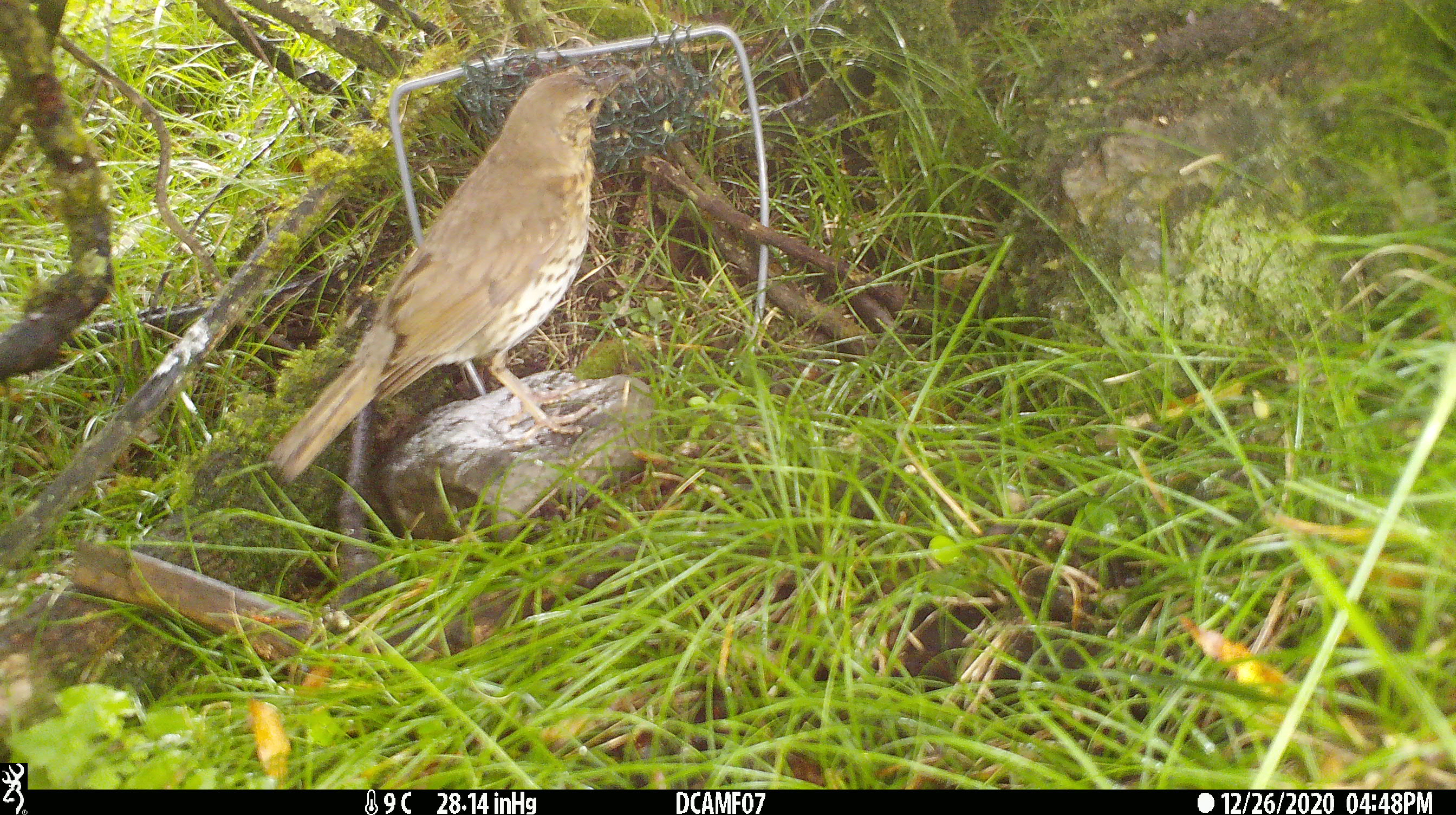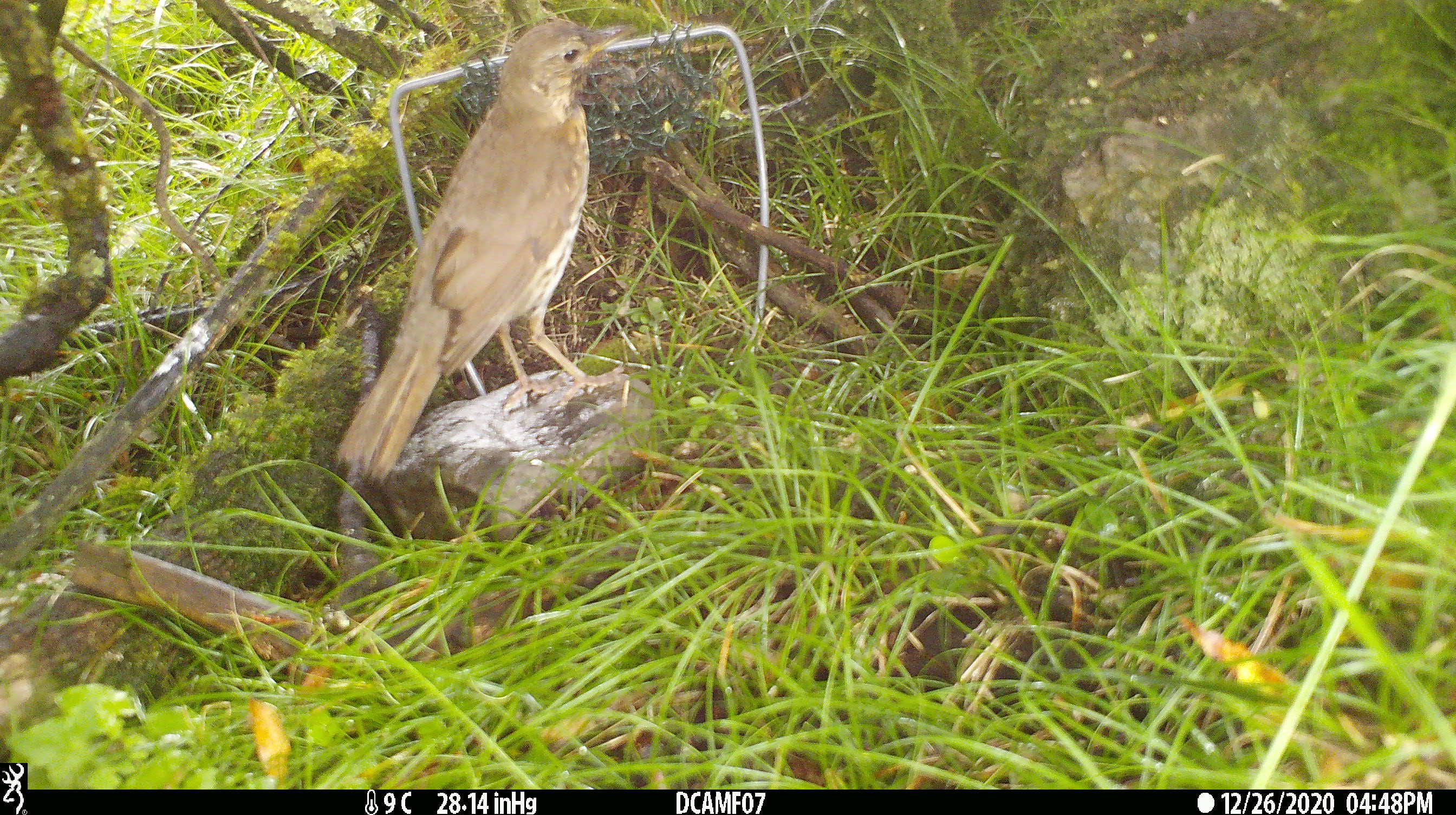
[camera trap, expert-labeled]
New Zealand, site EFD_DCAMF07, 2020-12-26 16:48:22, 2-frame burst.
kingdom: Animalia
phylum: Chordata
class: Aves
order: Passeriformes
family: Turdidae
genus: Turdus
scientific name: Turdus philomelos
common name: song thrush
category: thrush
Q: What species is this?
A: Thrush (song thrush) (Turdus philomelos).